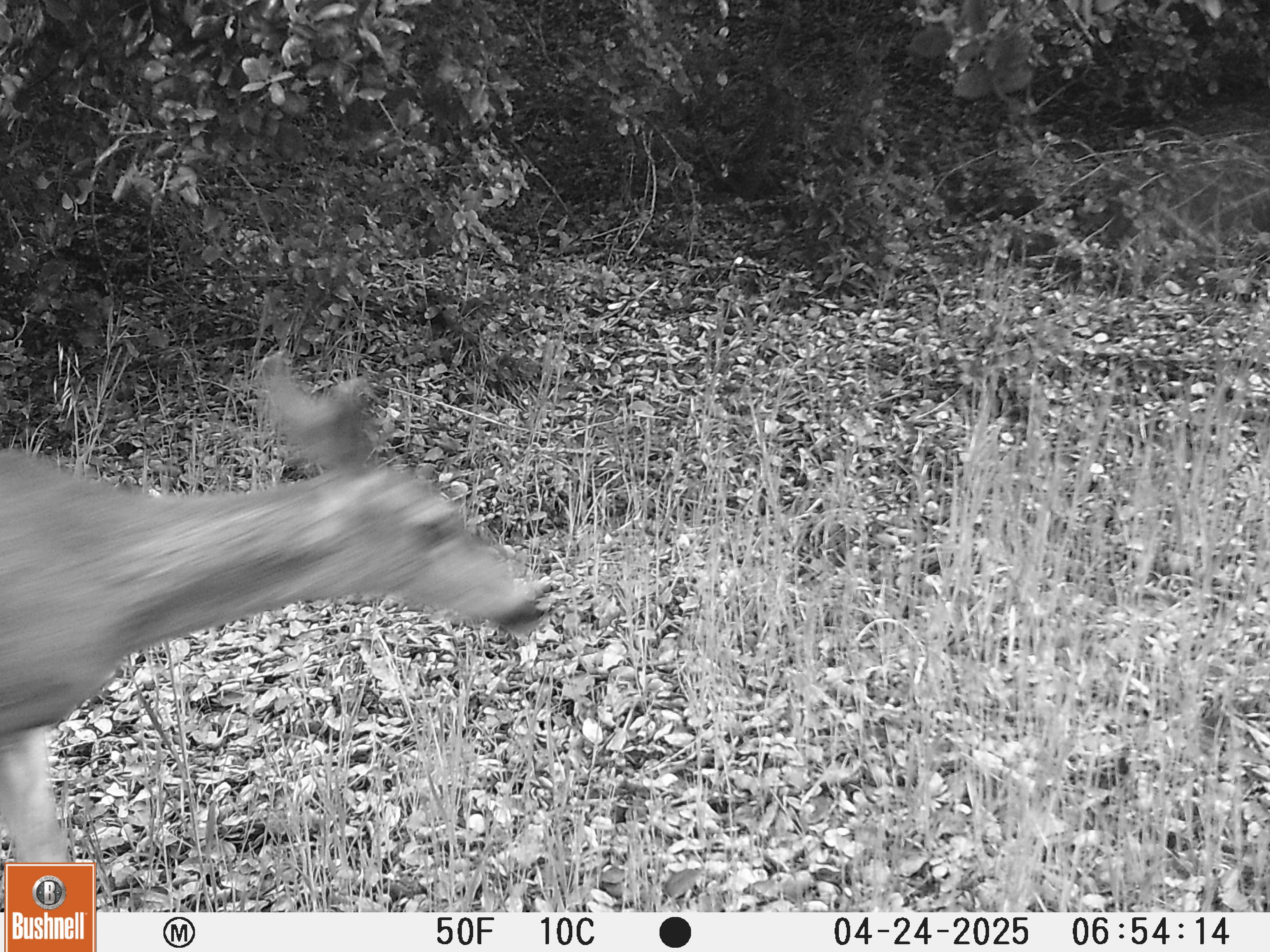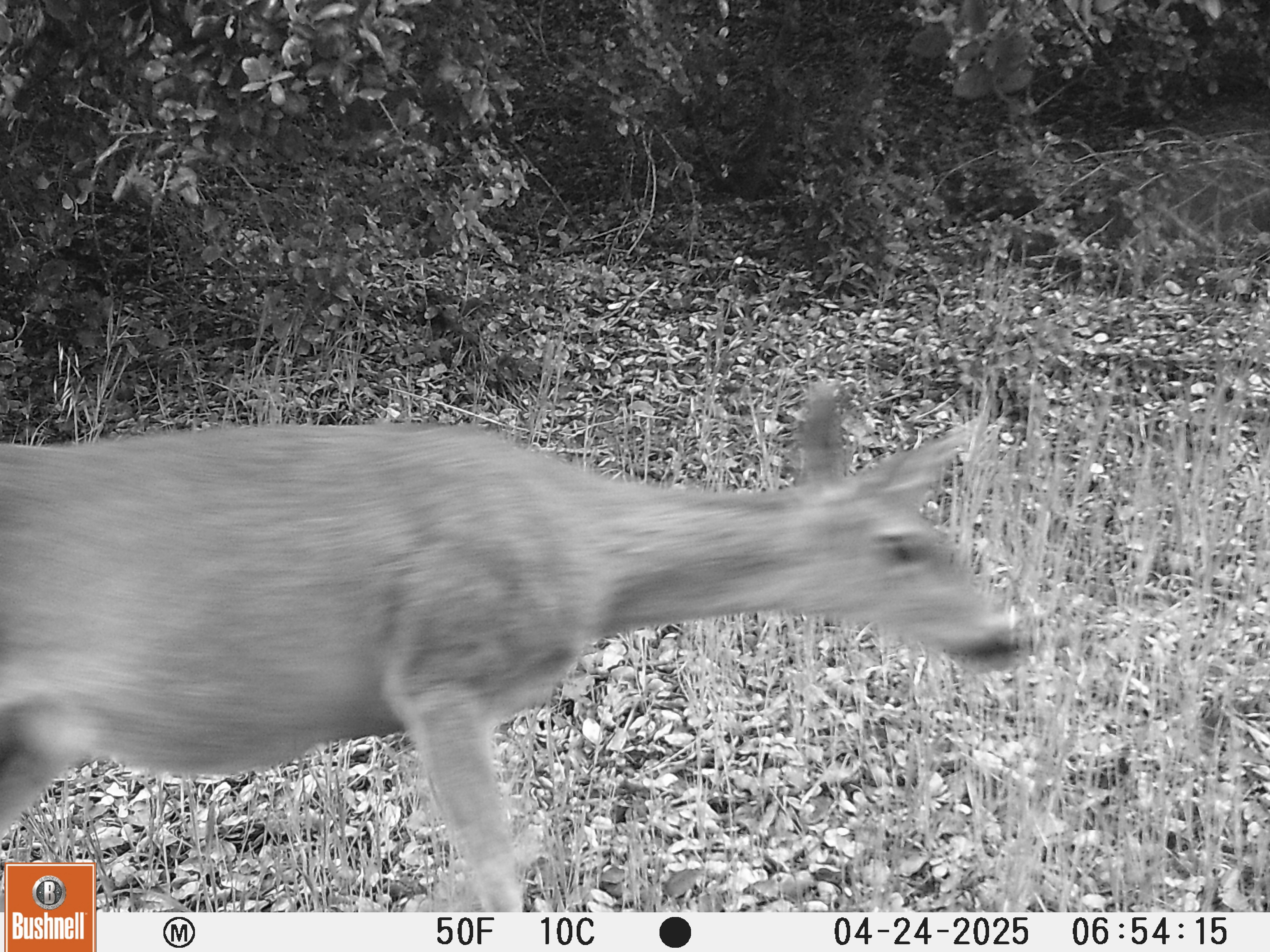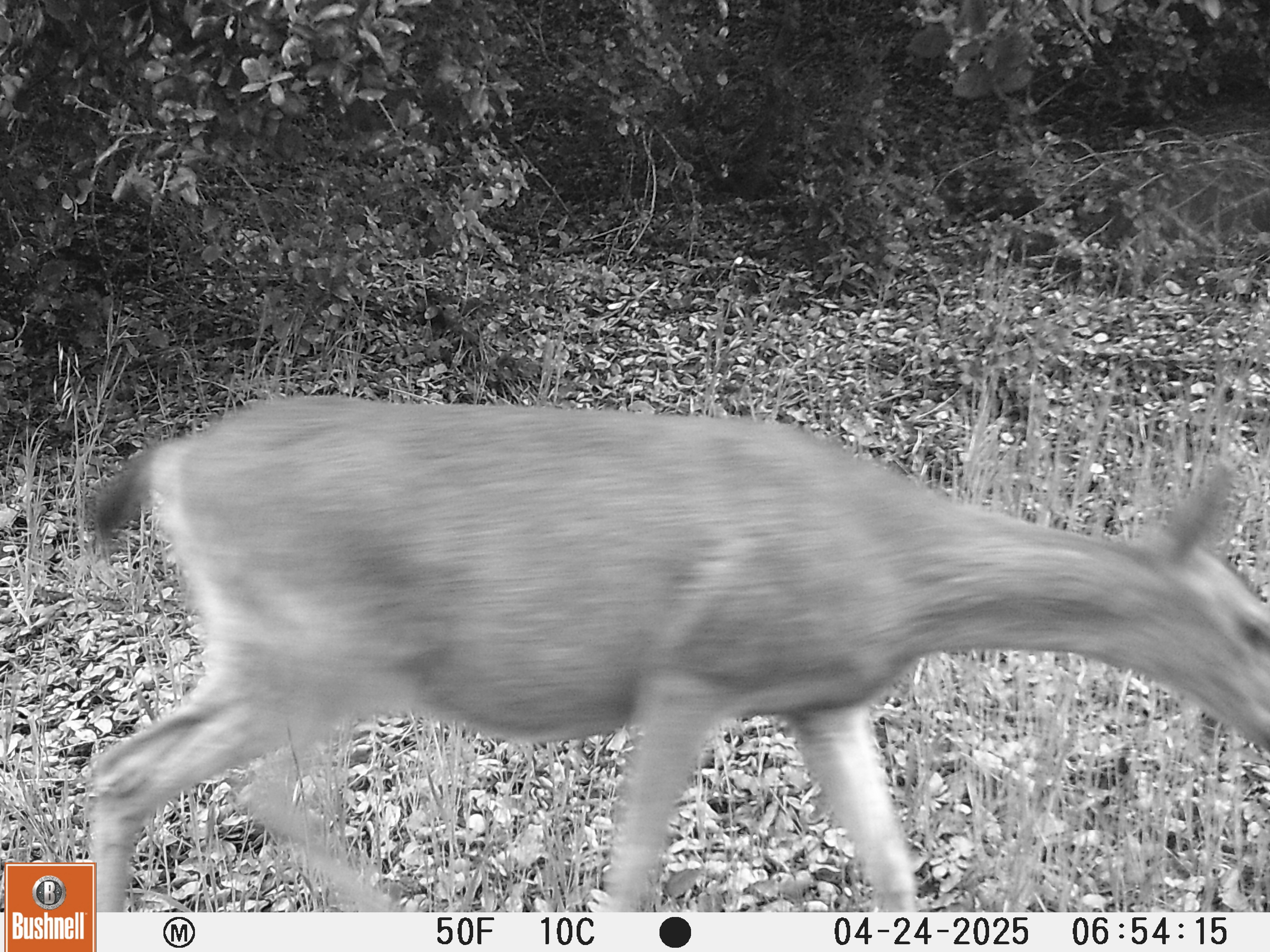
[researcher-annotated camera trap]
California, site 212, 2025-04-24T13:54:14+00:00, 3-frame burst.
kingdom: Animalia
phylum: Chordata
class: Mammalia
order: Artiodactyla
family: Cervidae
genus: Odocoileus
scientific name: Odocoileus hemionus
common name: mule deer